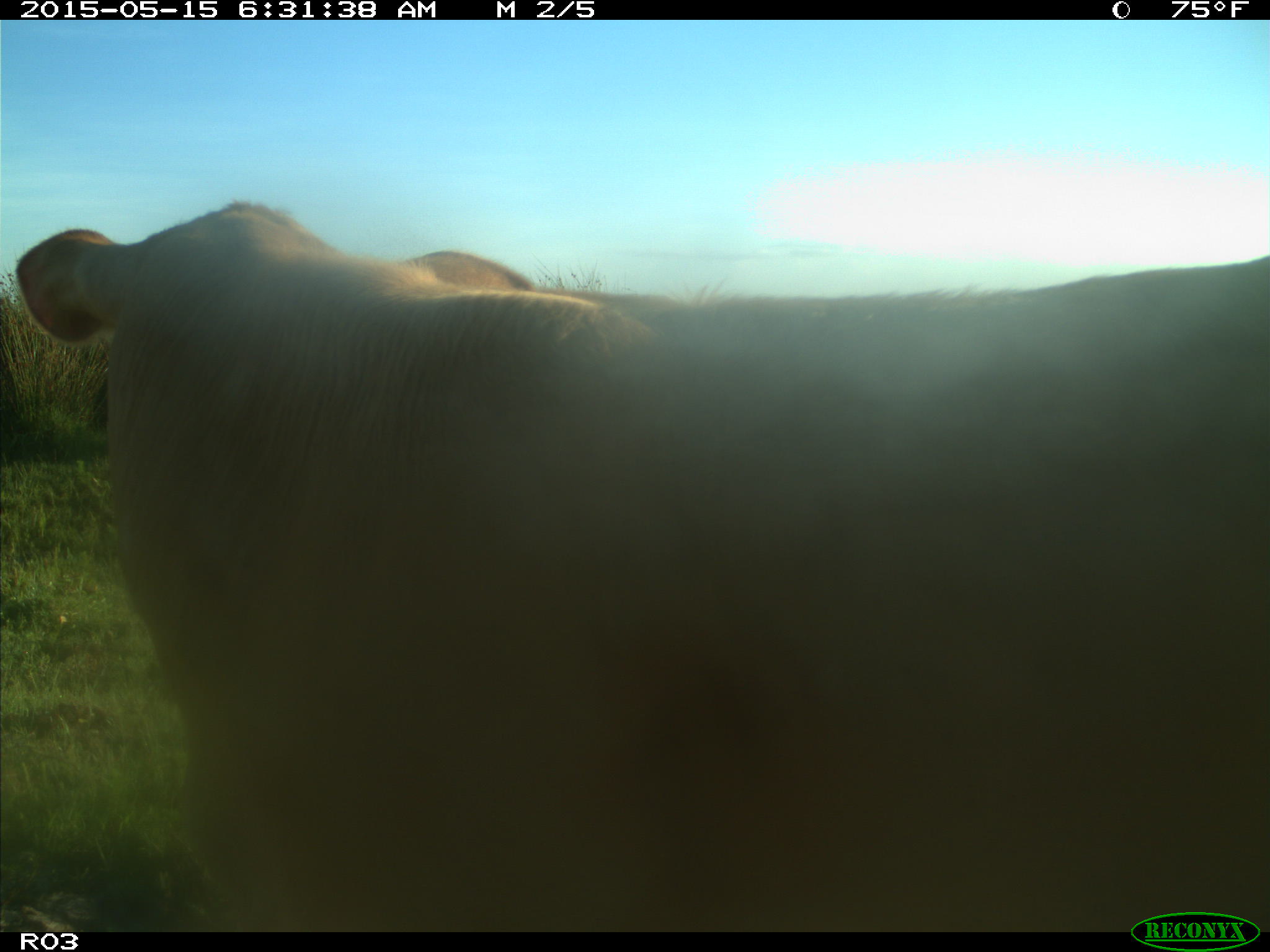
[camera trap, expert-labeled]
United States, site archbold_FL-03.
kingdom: Animalia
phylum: Chordata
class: Mammalia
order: Artiodactyla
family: Bovidae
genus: Bos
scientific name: Bos taurus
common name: domestic cow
Bos taurus (domestic cow).